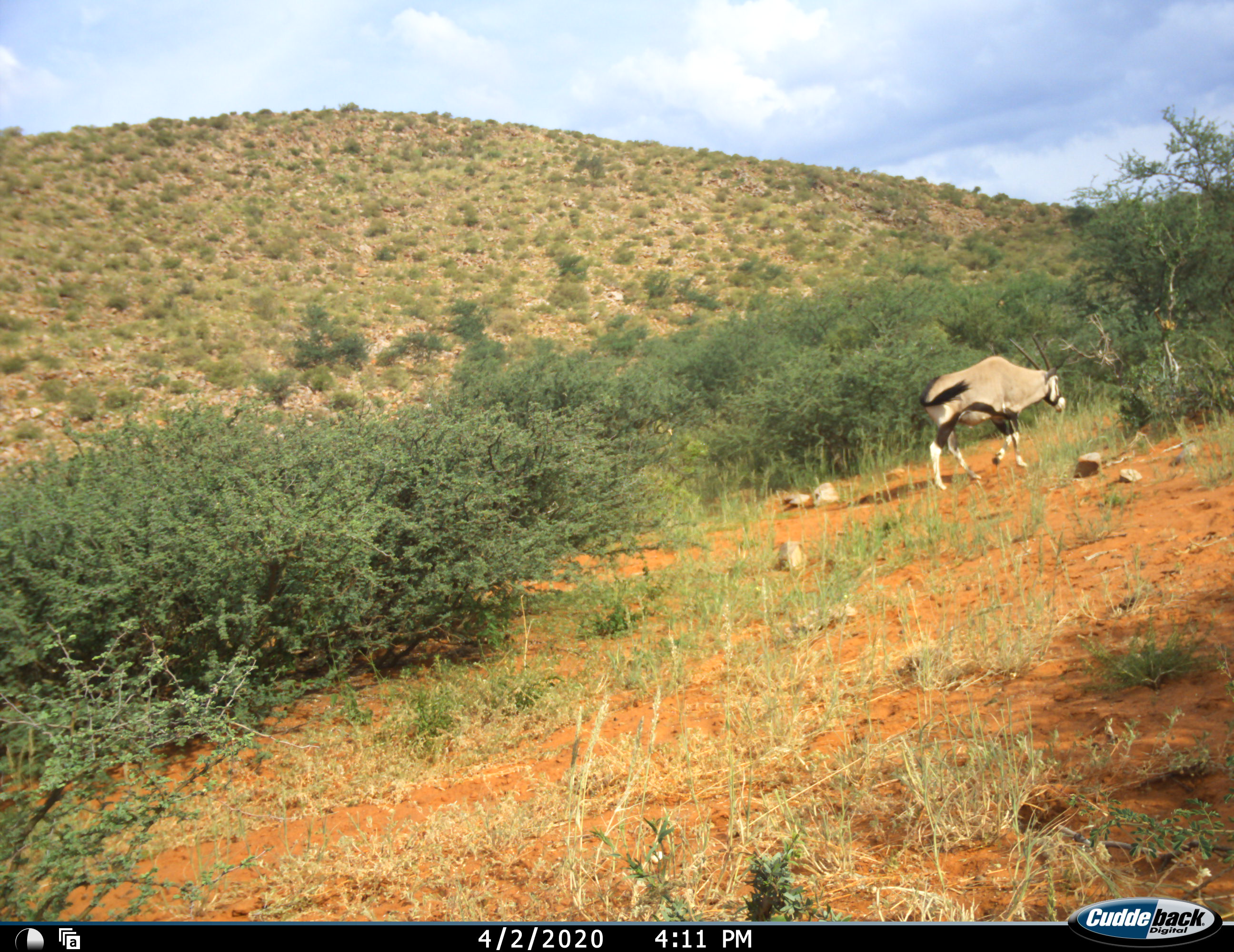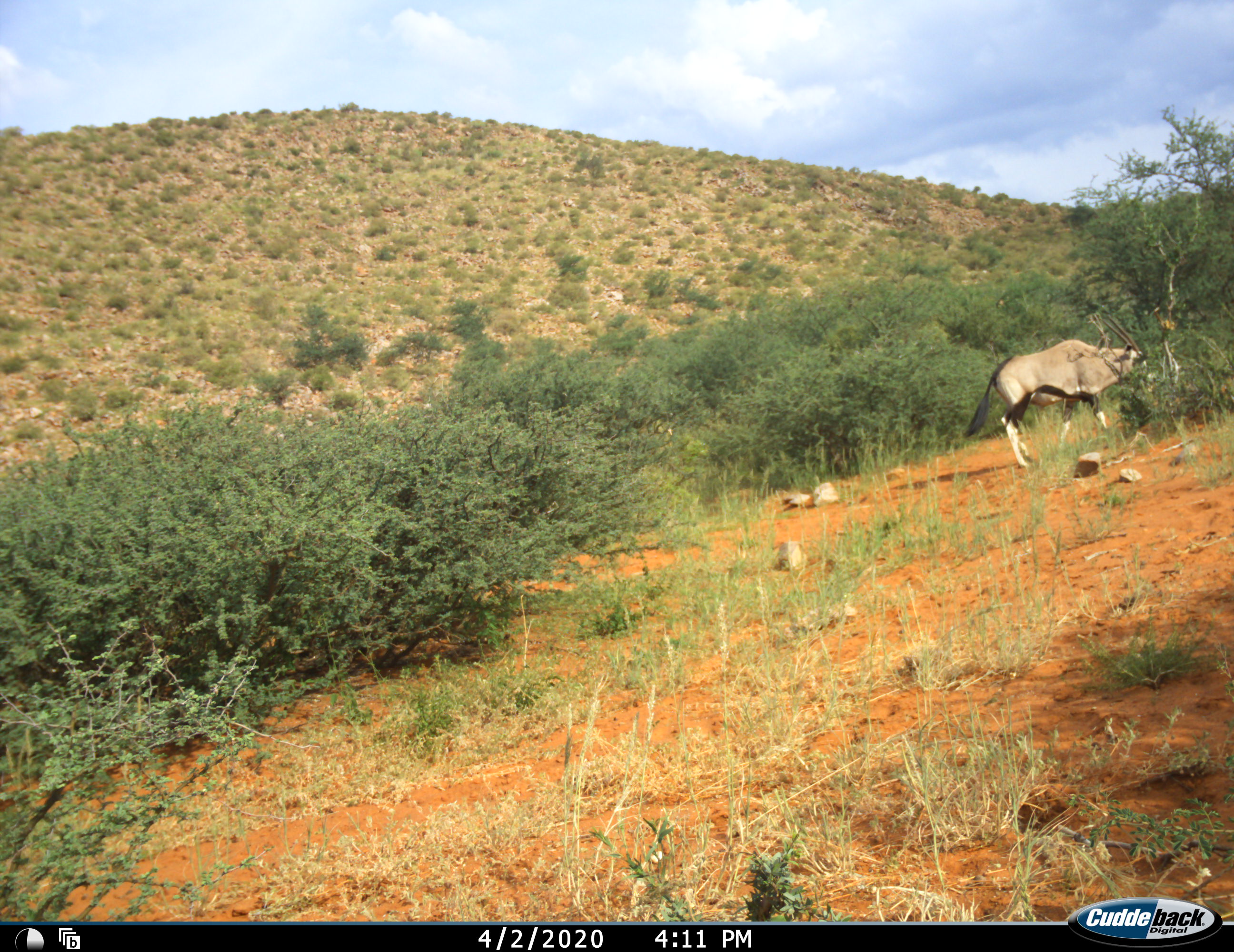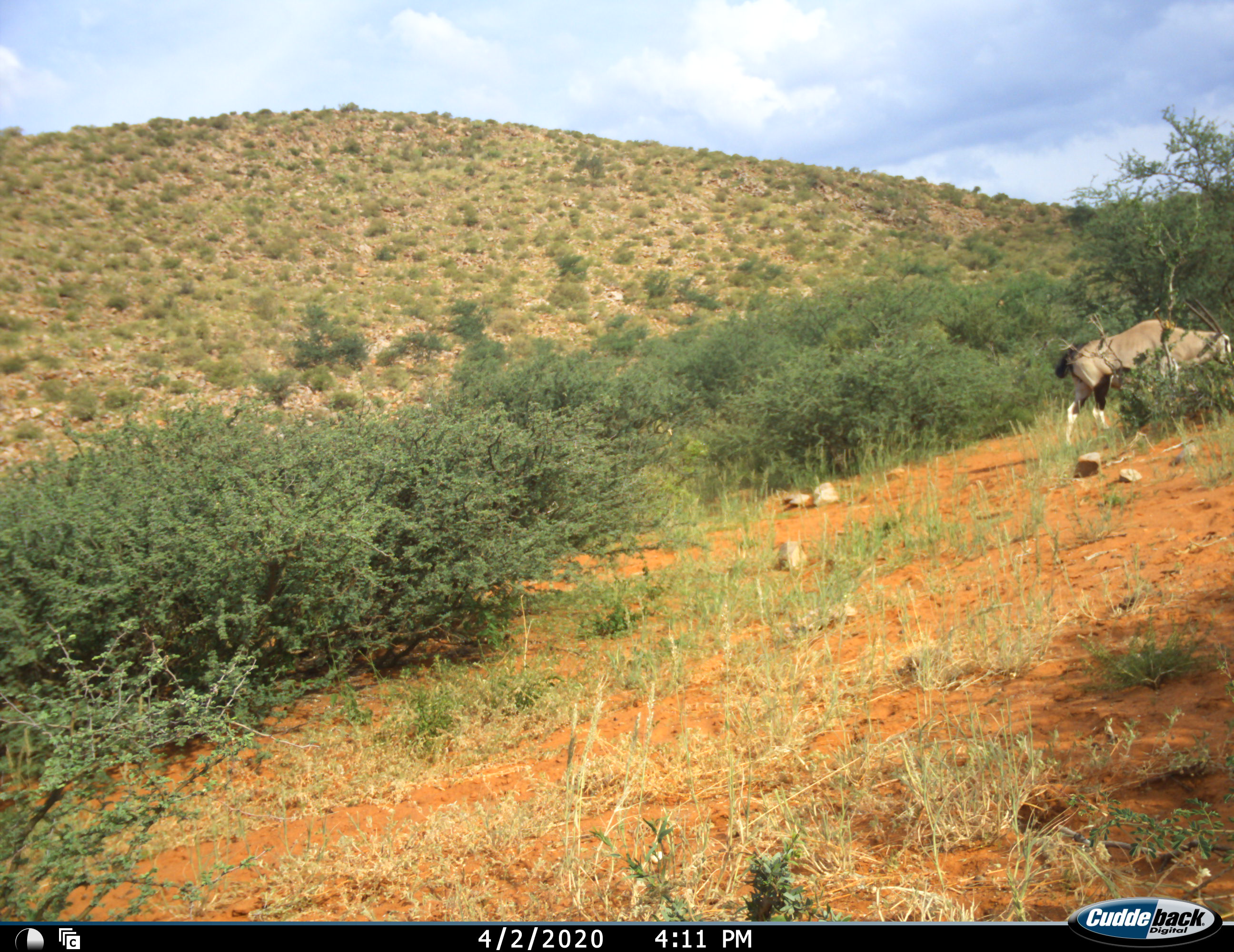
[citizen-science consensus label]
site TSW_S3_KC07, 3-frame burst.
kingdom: Animalia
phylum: Chordata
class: Mammalia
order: Artiodactyla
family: Bovidae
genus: Oryx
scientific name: Oryx gazella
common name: gemsbok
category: oryx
Oryx (gemsbok) (Oryx gazella), count 1. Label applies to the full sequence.